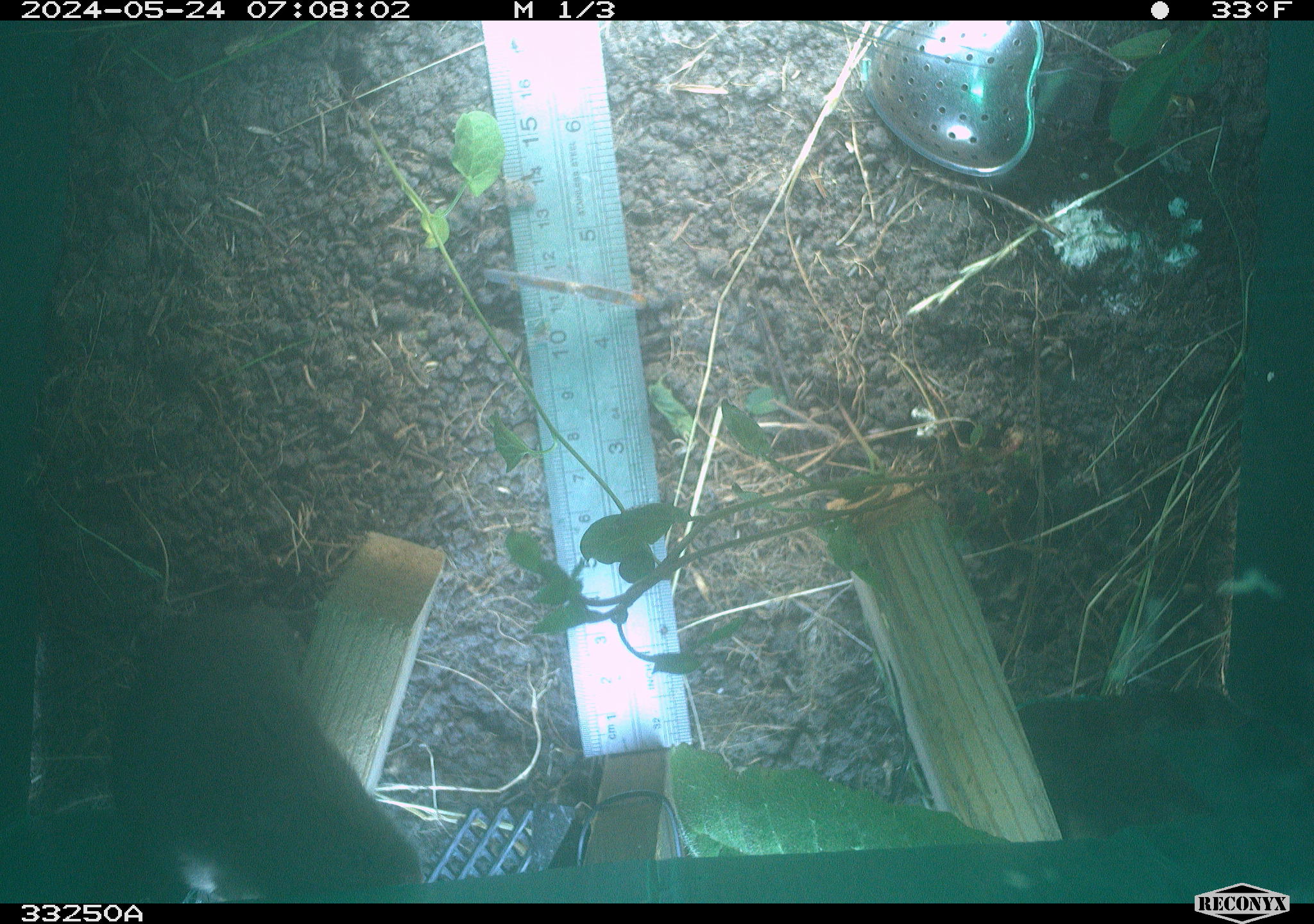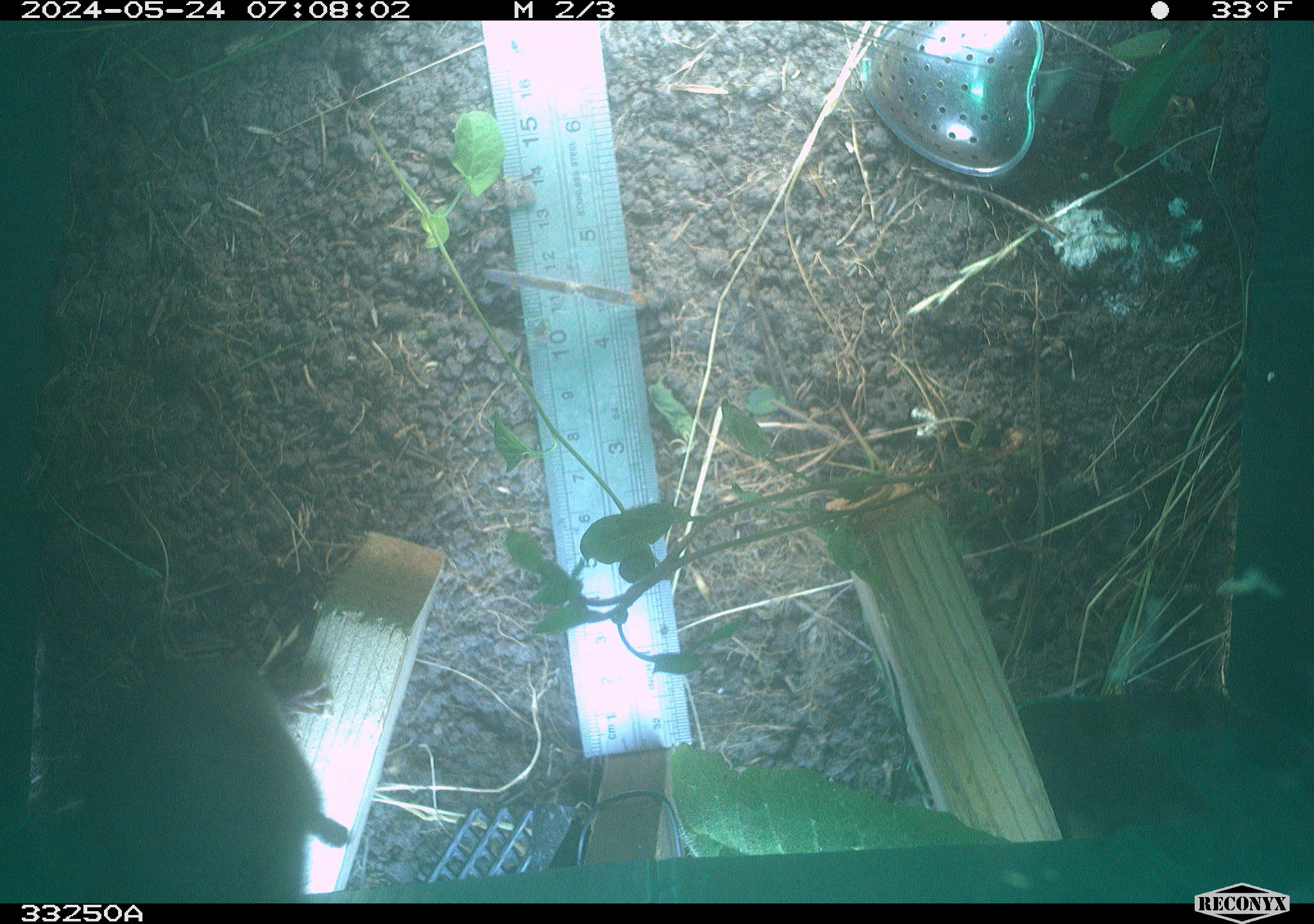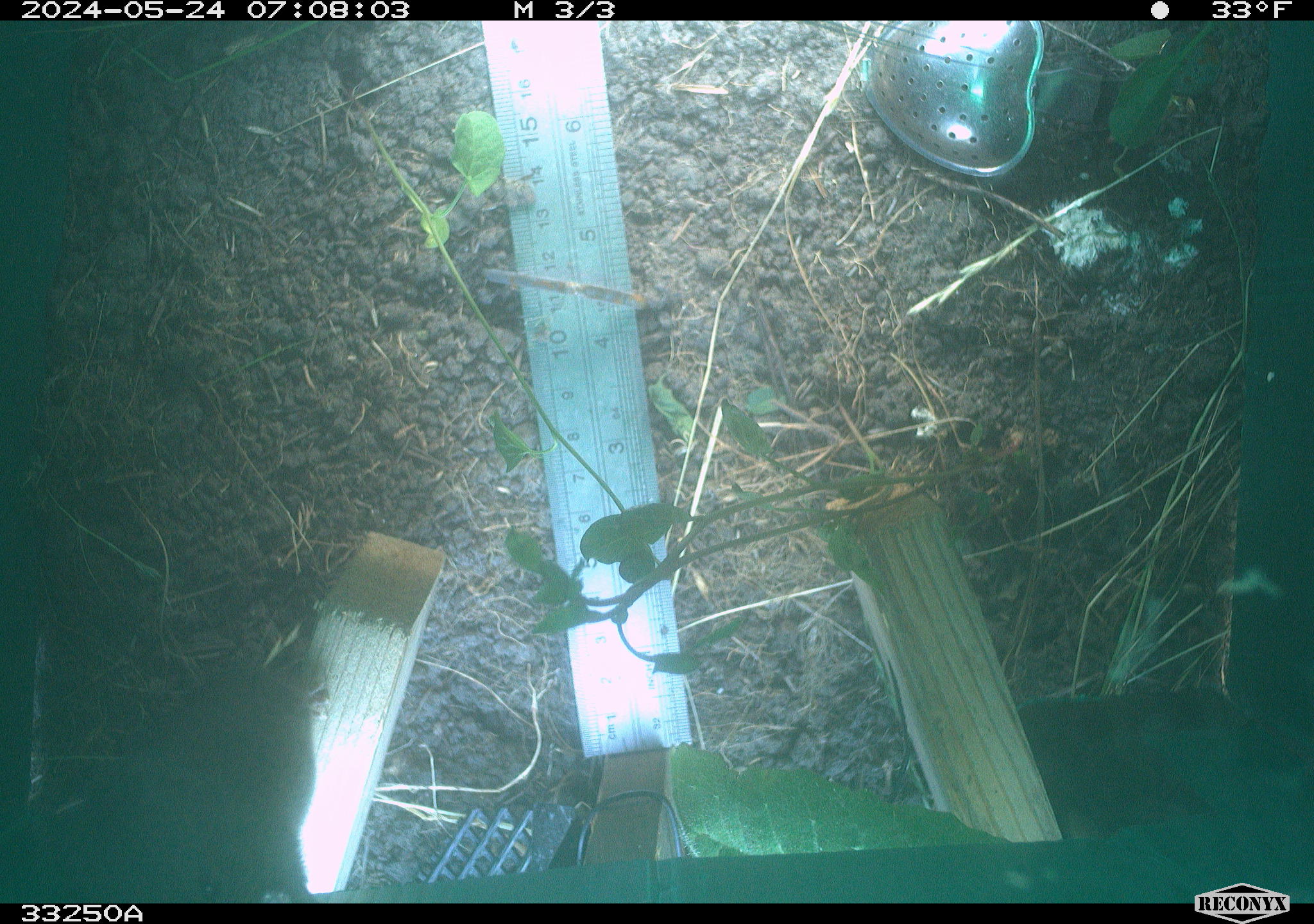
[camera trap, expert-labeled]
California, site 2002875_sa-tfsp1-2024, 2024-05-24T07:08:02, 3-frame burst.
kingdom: Animalia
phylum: Chordata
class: Mammalia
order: Rodentia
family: Cricetidae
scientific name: Arvicolinae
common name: voles, lemmings, and muskrats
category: arvicolinae subfamily